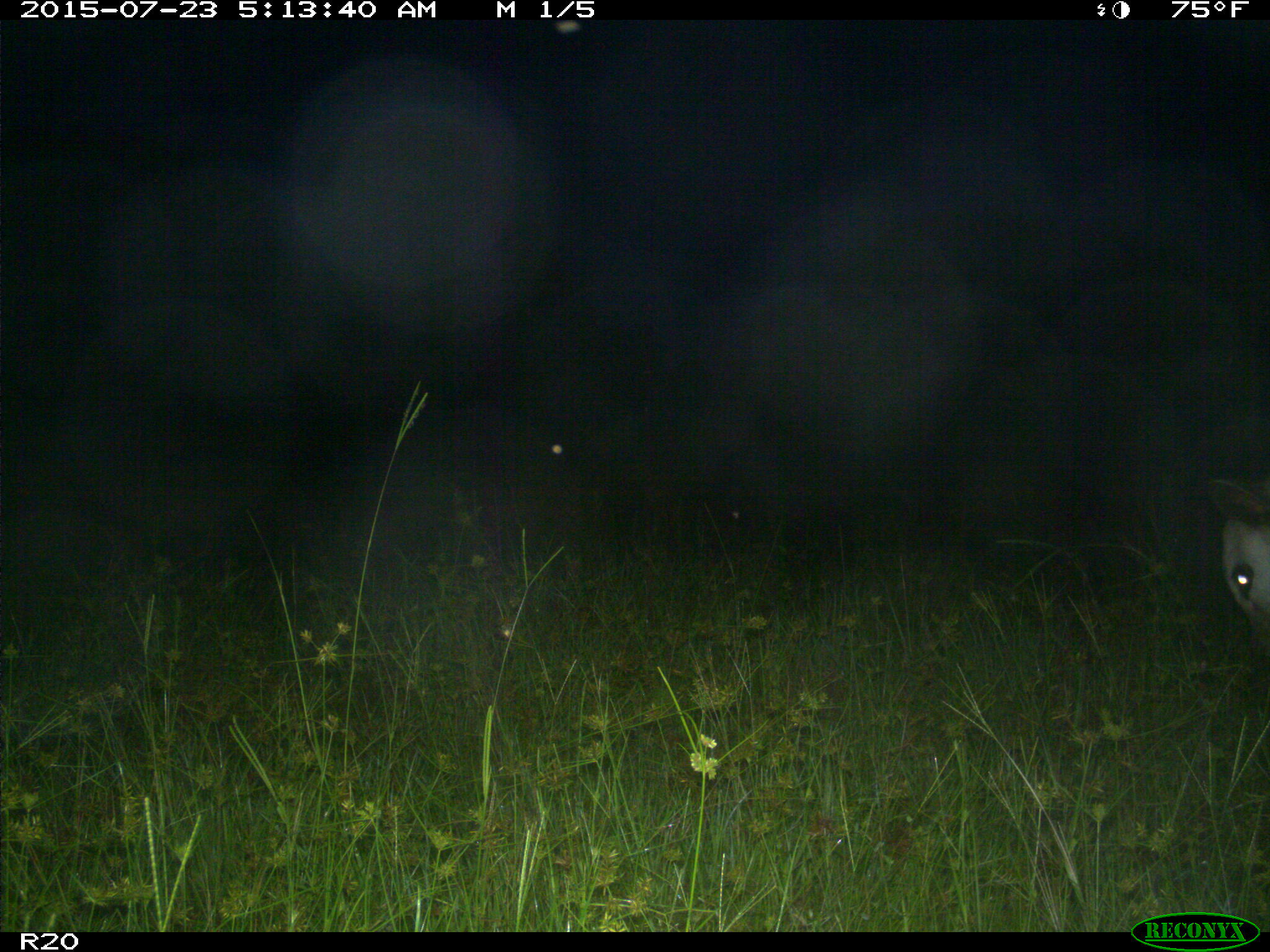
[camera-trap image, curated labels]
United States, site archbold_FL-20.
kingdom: Animalia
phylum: Chordata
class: Mammalia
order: Artiodactyla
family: Bovidae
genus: Bos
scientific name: Bos taurus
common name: domestic cow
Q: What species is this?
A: Bos taurus (domestic cow).